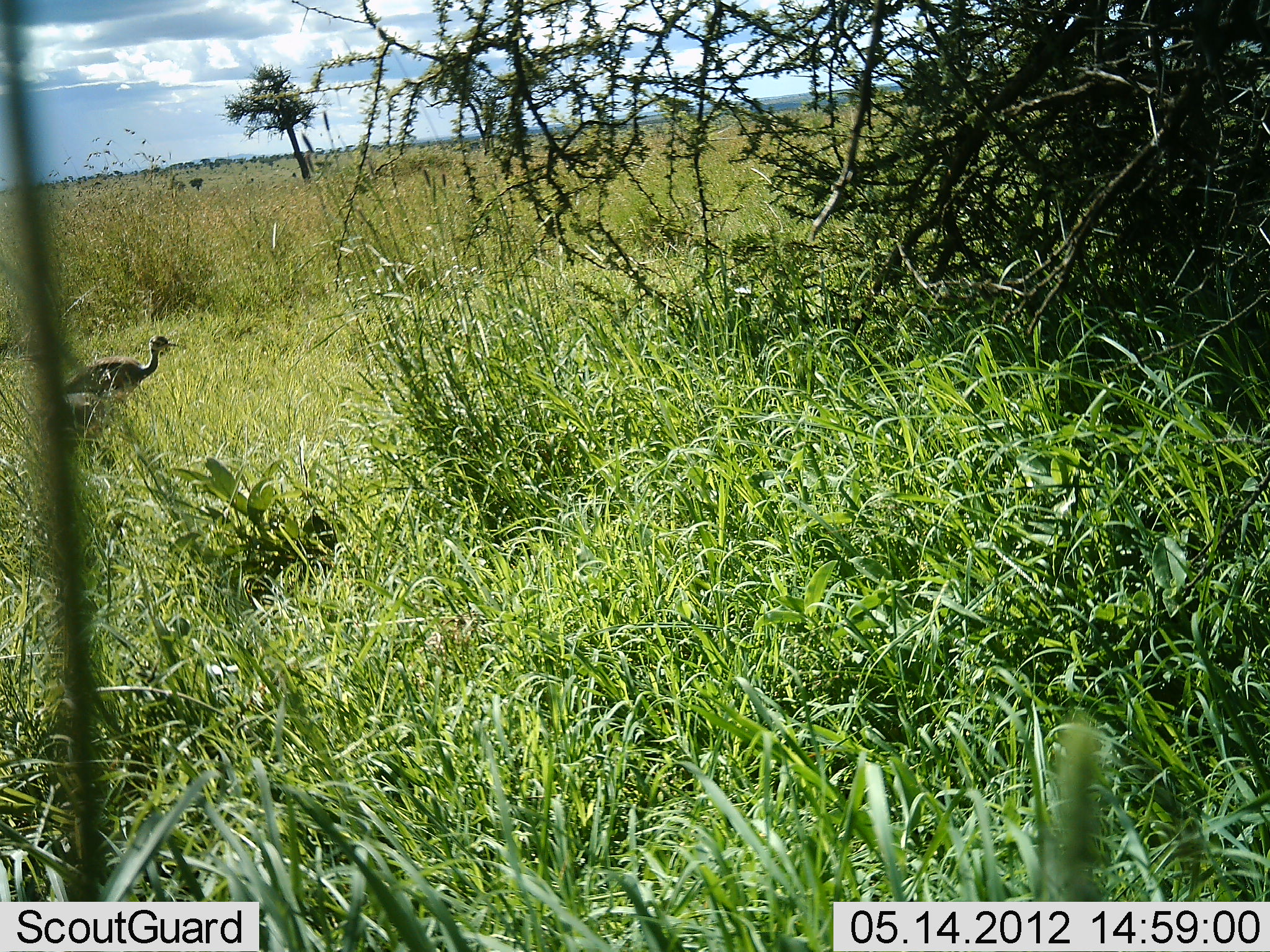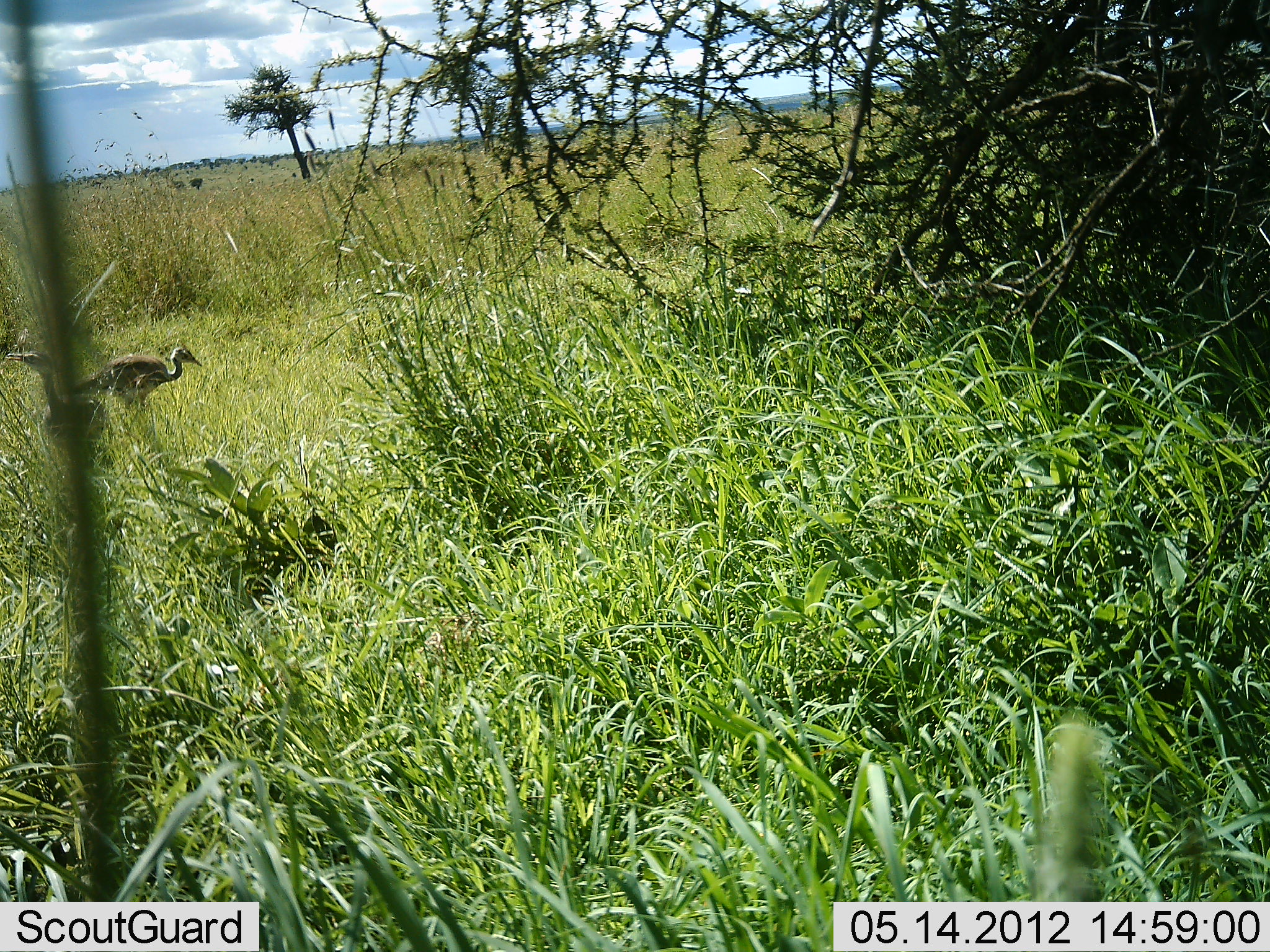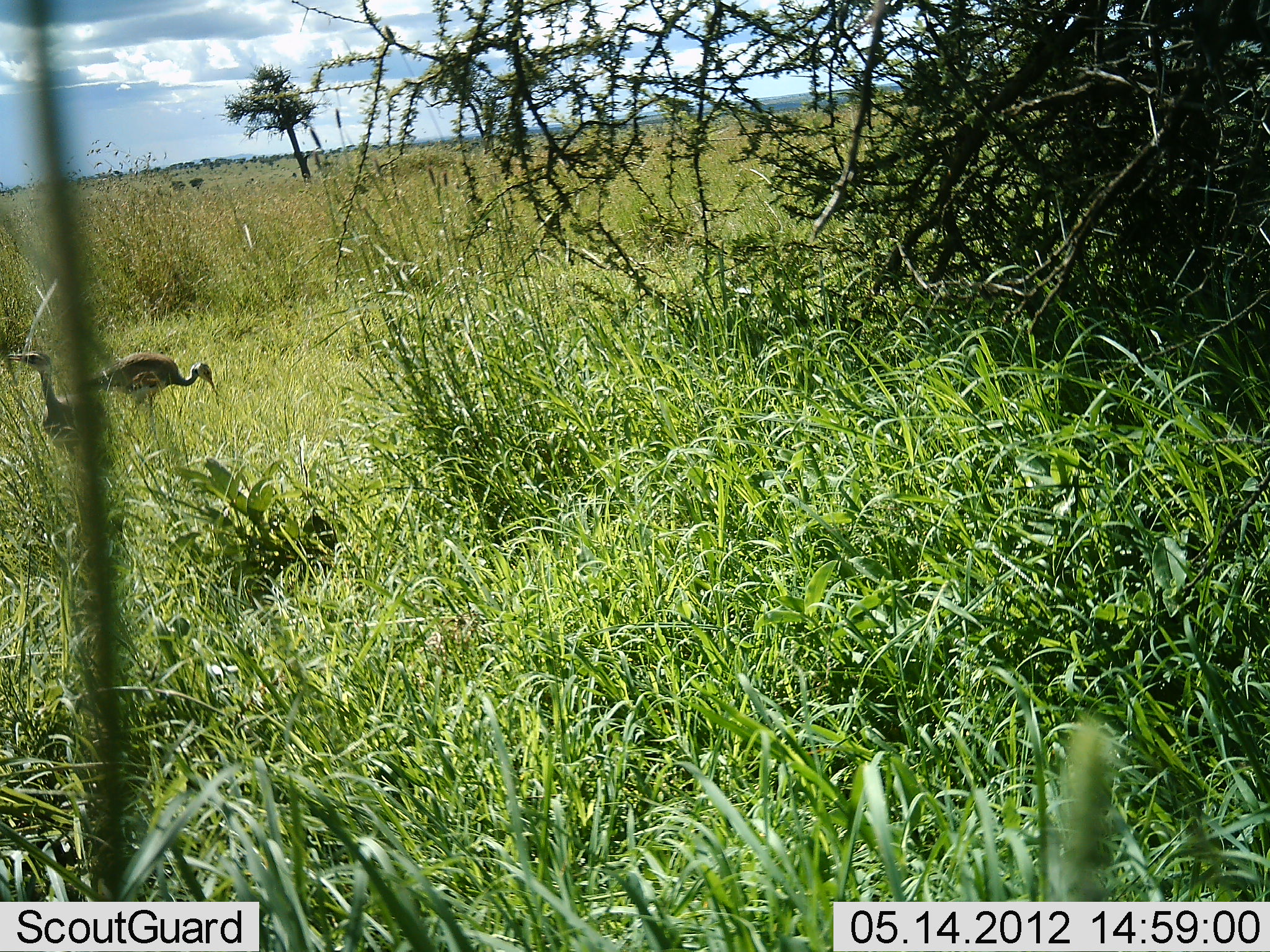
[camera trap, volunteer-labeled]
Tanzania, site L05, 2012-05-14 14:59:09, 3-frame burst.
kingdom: Animalia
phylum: Chordata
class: Aves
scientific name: Aves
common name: bird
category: otherbird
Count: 2.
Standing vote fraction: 69%.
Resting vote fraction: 0%.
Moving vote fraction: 25%.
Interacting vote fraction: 0%.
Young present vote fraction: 0%.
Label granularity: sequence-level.